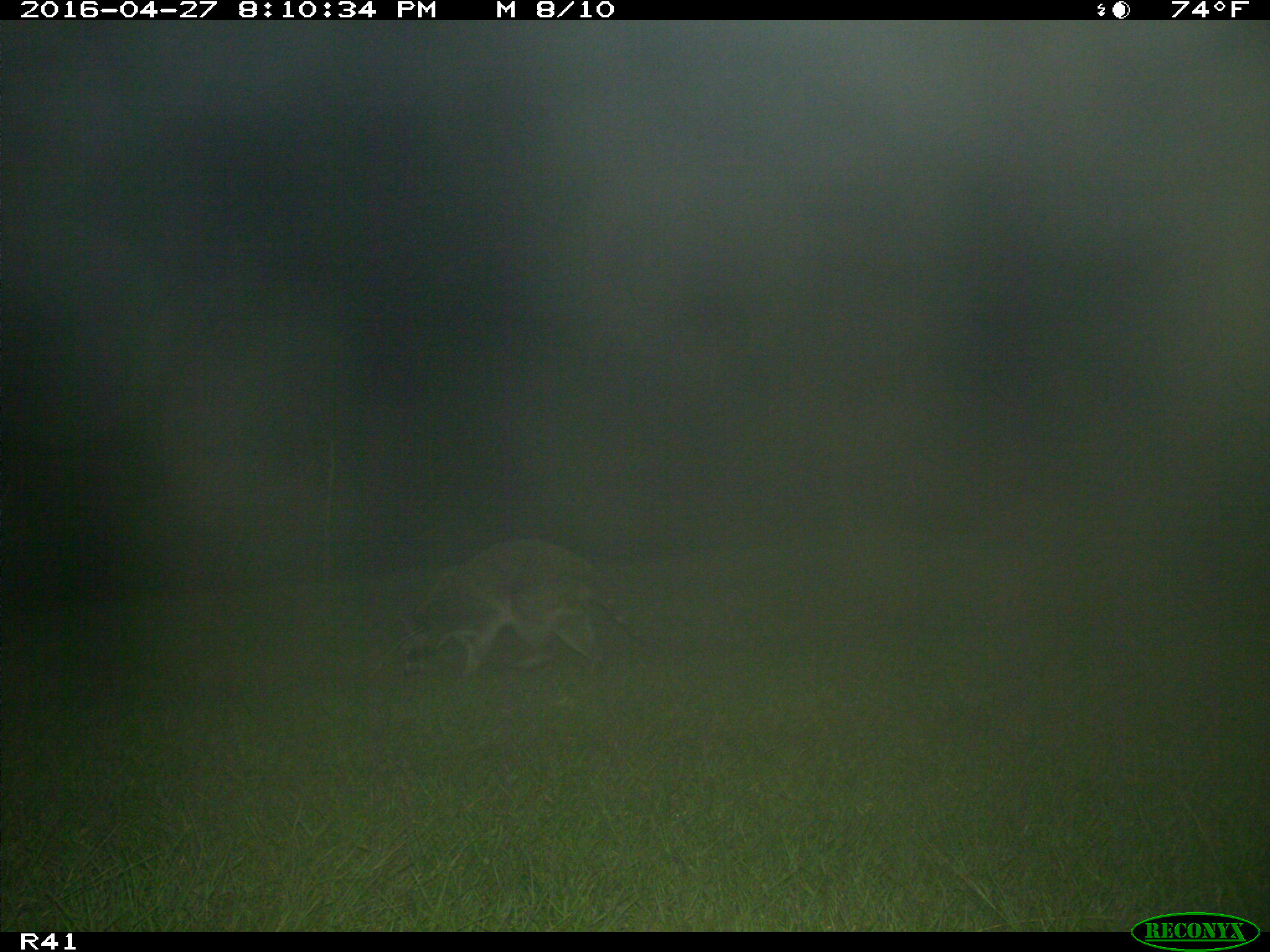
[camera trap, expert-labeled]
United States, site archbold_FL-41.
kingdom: Animalia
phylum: Chordata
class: Mammalia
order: Carnivora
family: Procyonidae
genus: Procyon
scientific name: Procyon lotor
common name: common raccoon